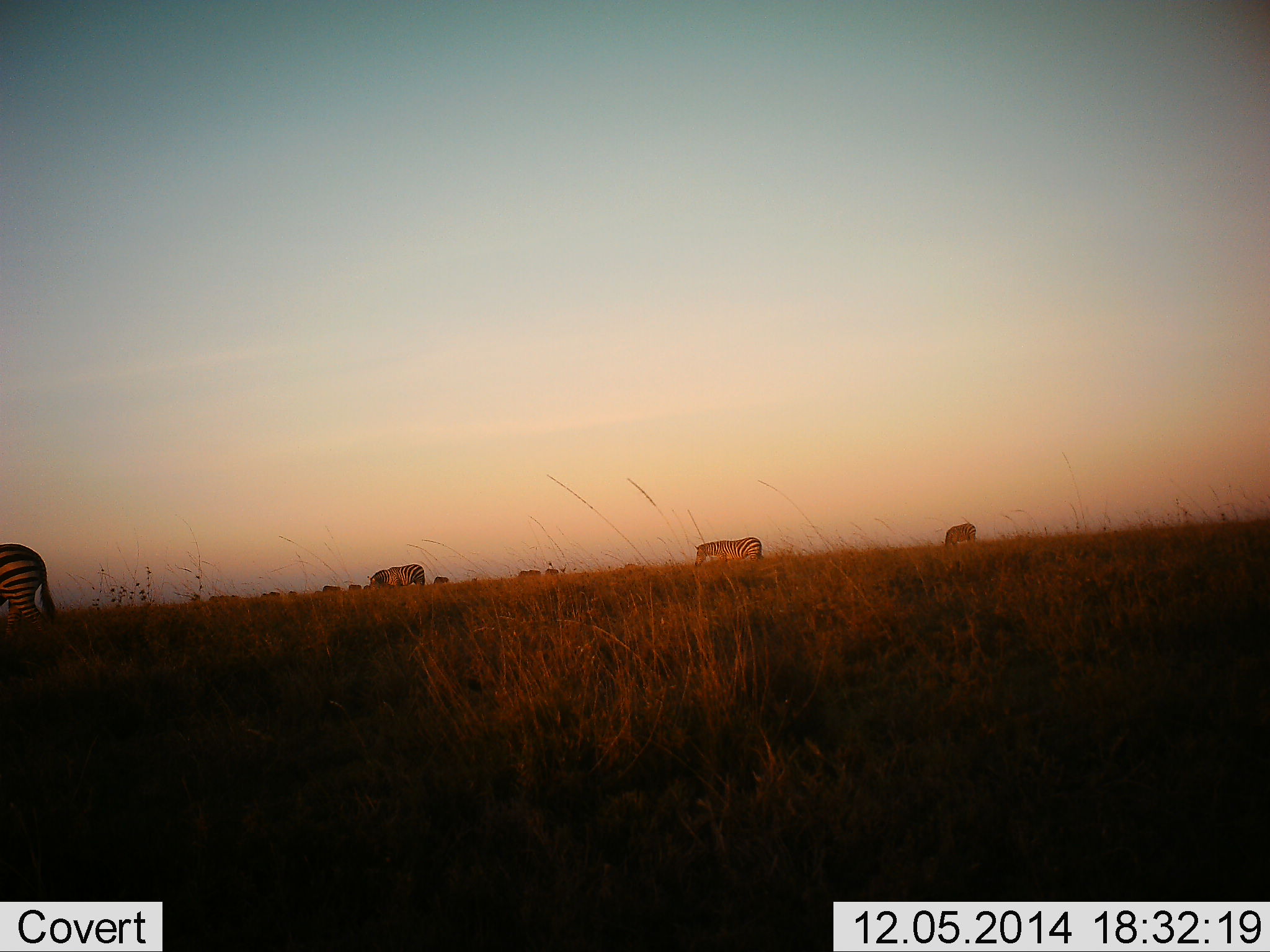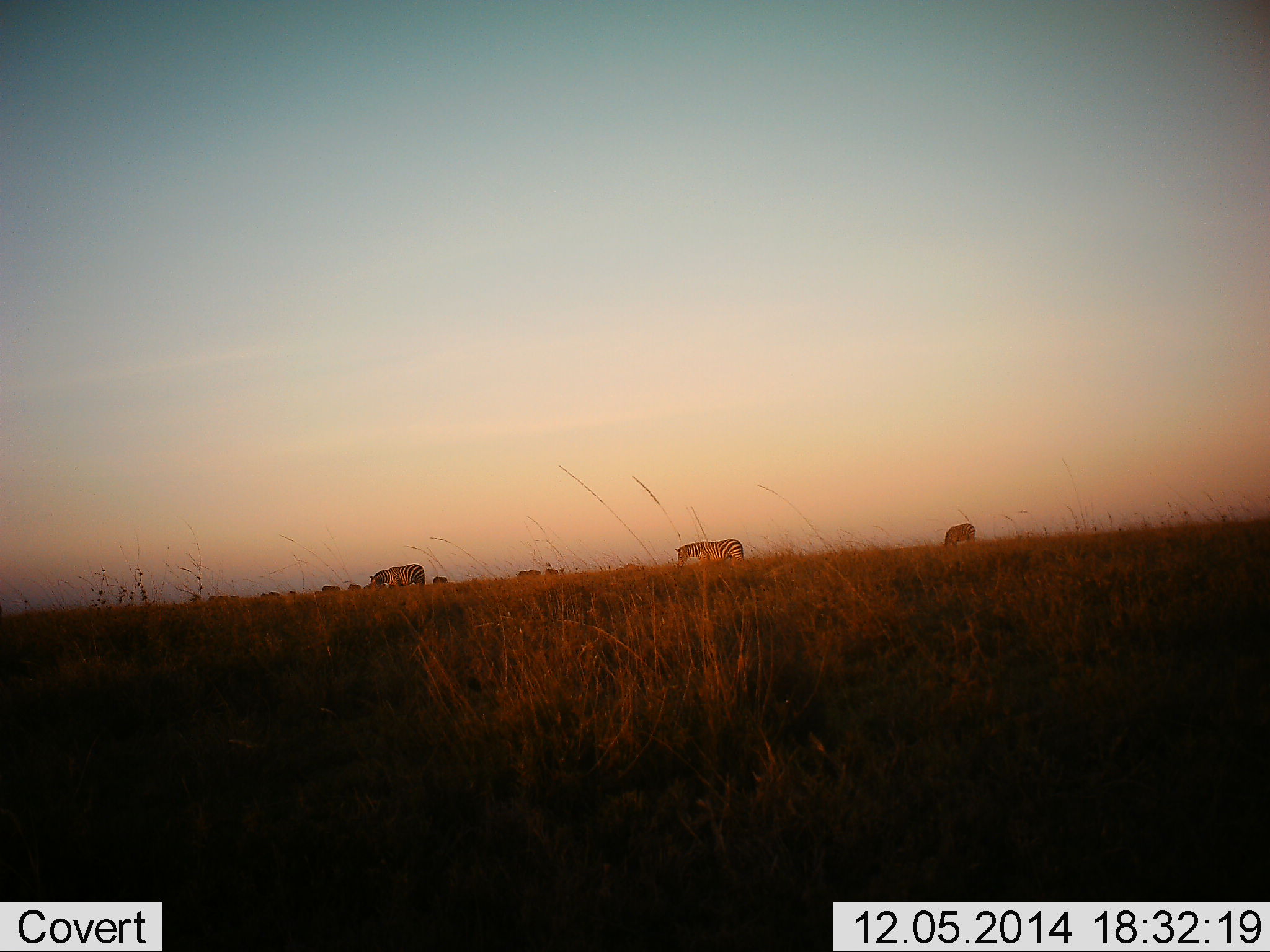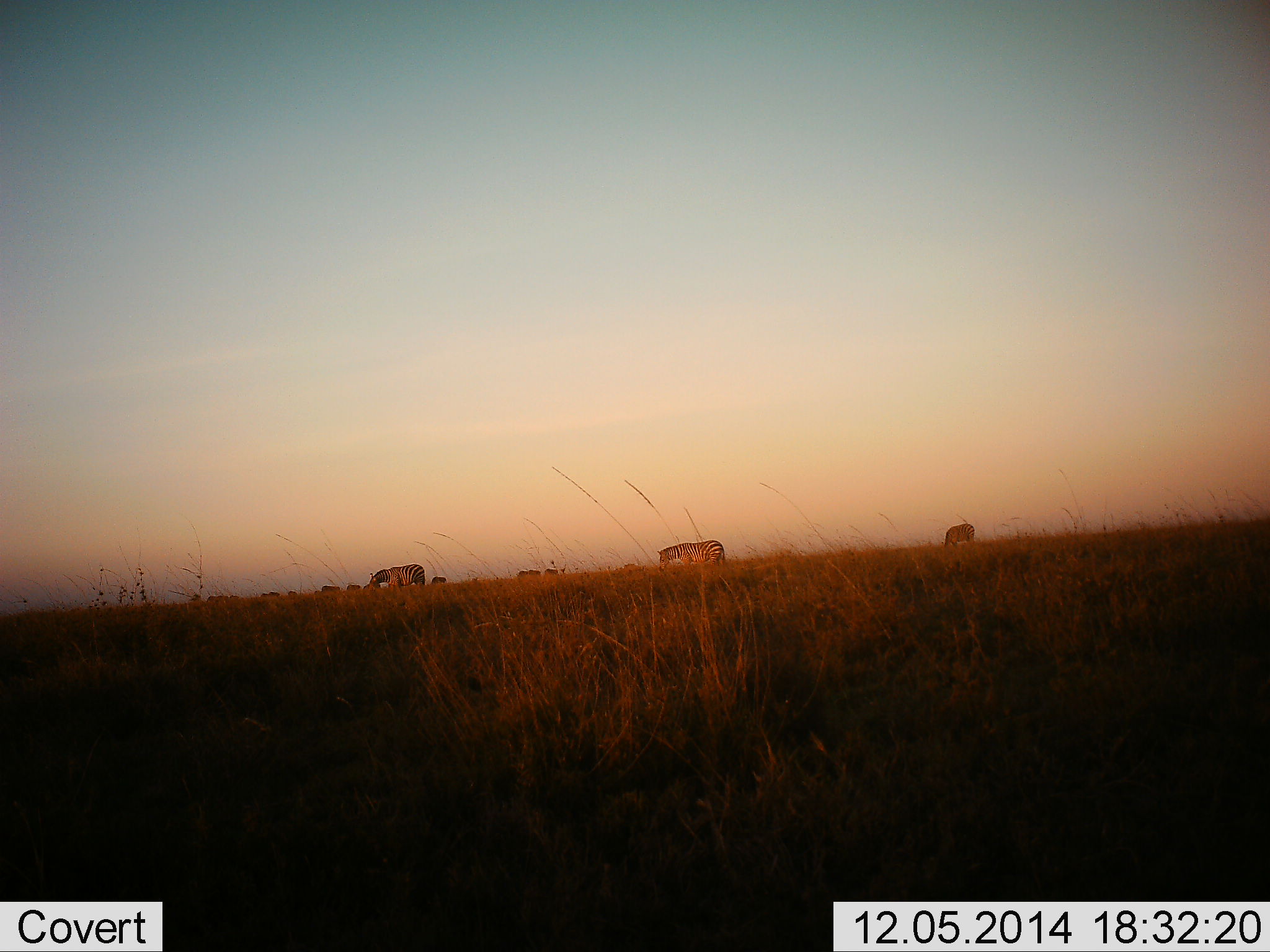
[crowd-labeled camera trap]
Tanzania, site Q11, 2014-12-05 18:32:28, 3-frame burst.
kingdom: Animalia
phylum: Chordata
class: Mammalia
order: Perissodactyla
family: Equidae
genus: Equus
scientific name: Equus quagga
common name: plains zebra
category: zebra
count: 8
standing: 50%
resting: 0%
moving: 67%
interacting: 0%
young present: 0%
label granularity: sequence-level